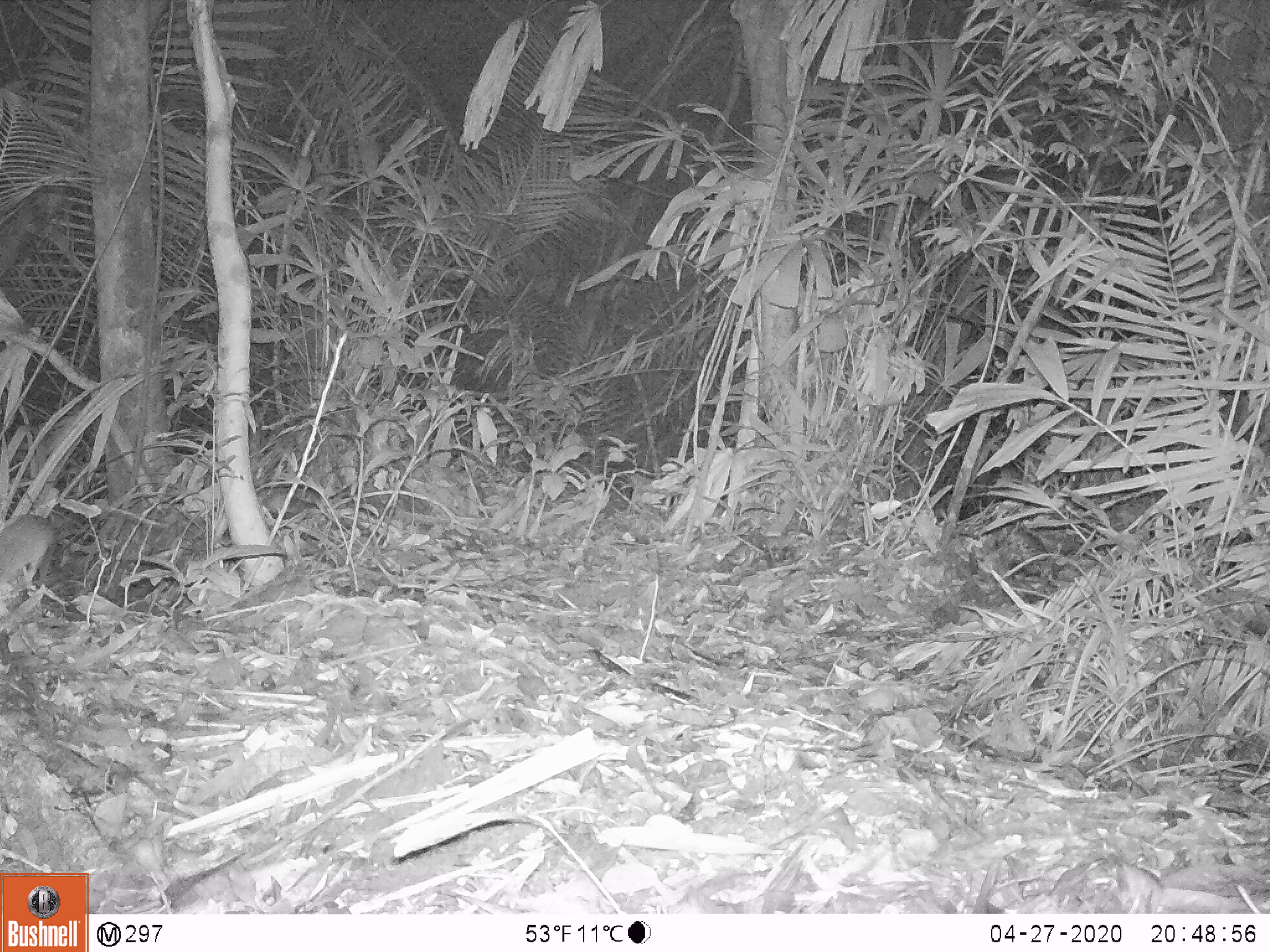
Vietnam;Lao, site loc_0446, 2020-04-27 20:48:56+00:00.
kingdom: Animalia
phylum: Chordata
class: Mammalia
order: Rodentia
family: Muridae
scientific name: Muridae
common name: old-world mice and rats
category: unidentified murid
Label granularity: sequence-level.